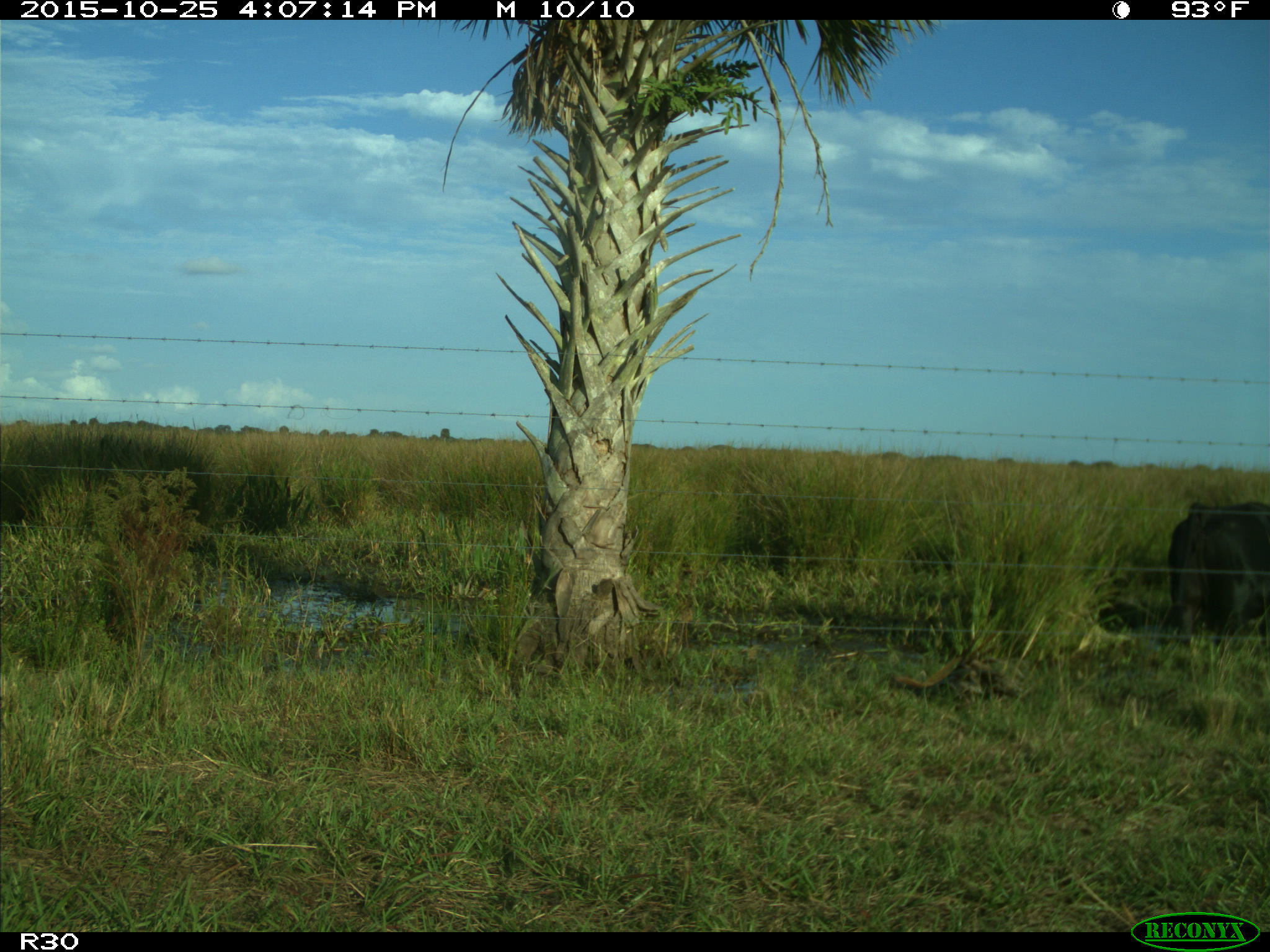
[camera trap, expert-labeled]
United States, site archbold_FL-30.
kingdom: Animalia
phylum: Chordata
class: Mammalia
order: Artiodactyla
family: Bovidae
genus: Bos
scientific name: Bos taurus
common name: domestic cow